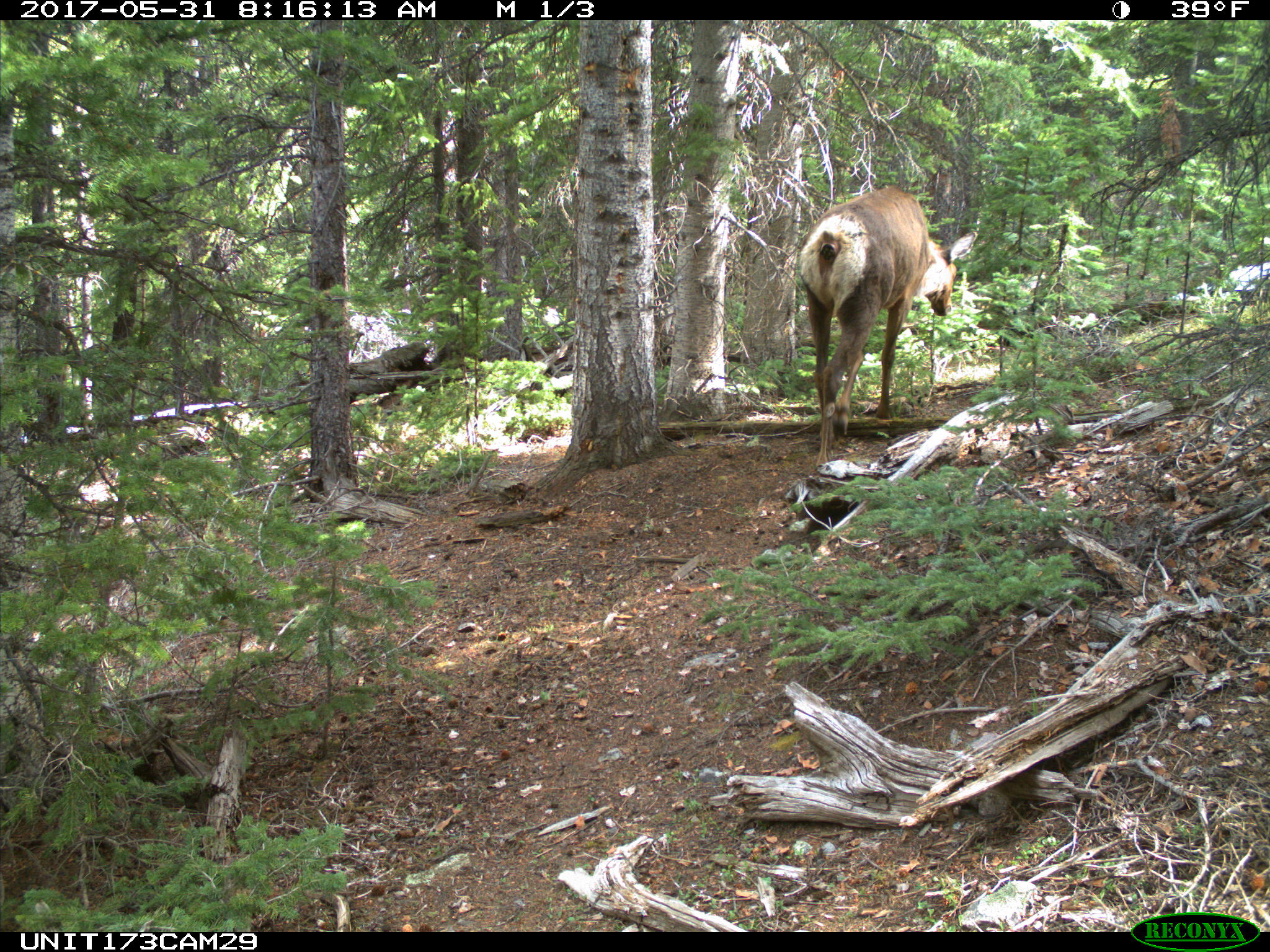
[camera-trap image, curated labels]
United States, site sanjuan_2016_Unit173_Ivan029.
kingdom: Animalia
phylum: Chordata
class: Mammalia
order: Artiodactyla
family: Cervidae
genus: Cervus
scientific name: Cervus elaphus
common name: red deer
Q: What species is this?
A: Cervus elaphus (red deer).